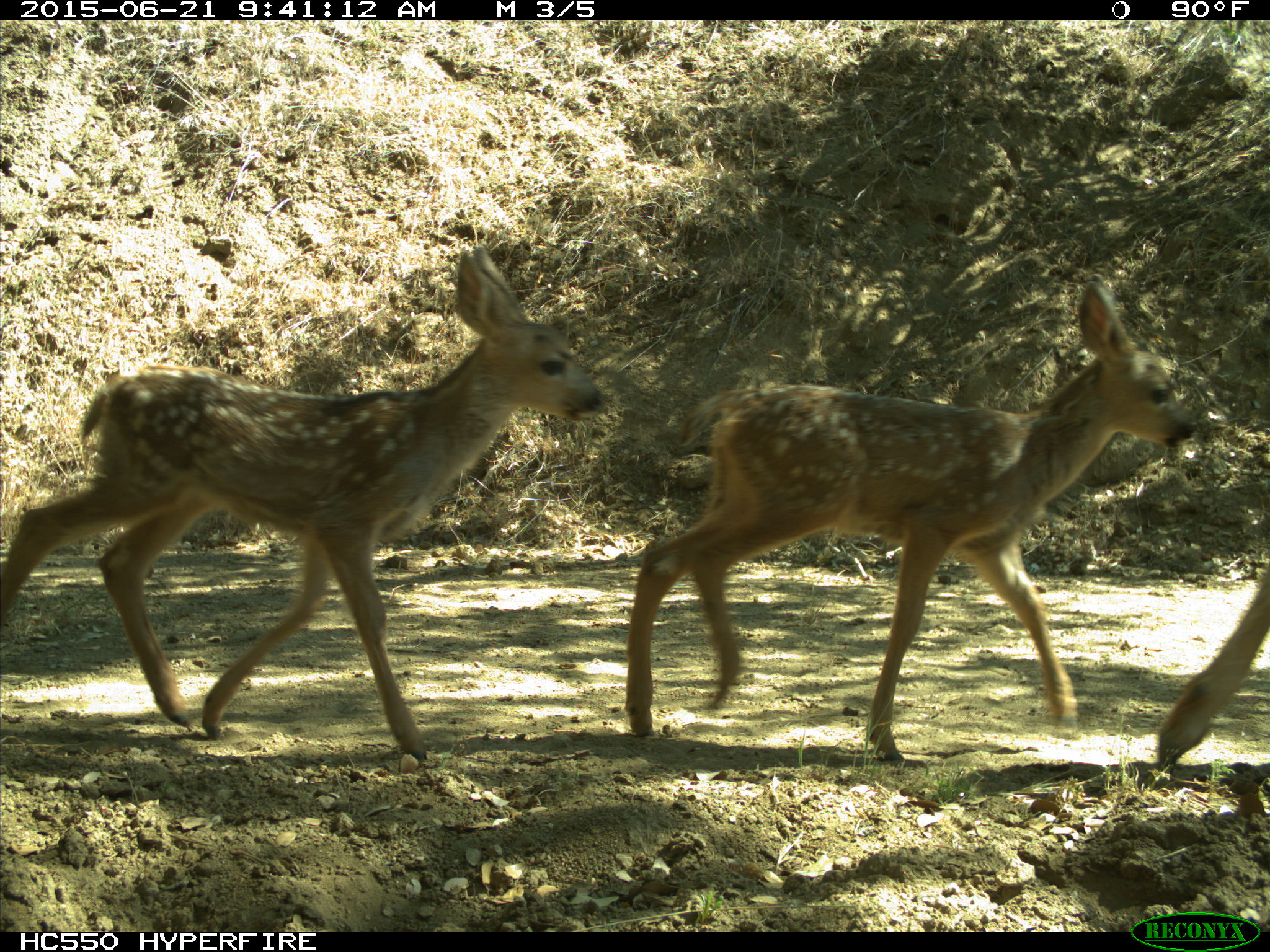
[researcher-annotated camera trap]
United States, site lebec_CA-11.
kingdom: Animalia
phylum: Chordata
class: Mammalia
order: Artiodactyla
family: Cervidae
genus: Odocoileus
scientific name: Odocoileus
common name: deer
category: unidentified deer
Unidentified deer (deer) (Odocoileus).